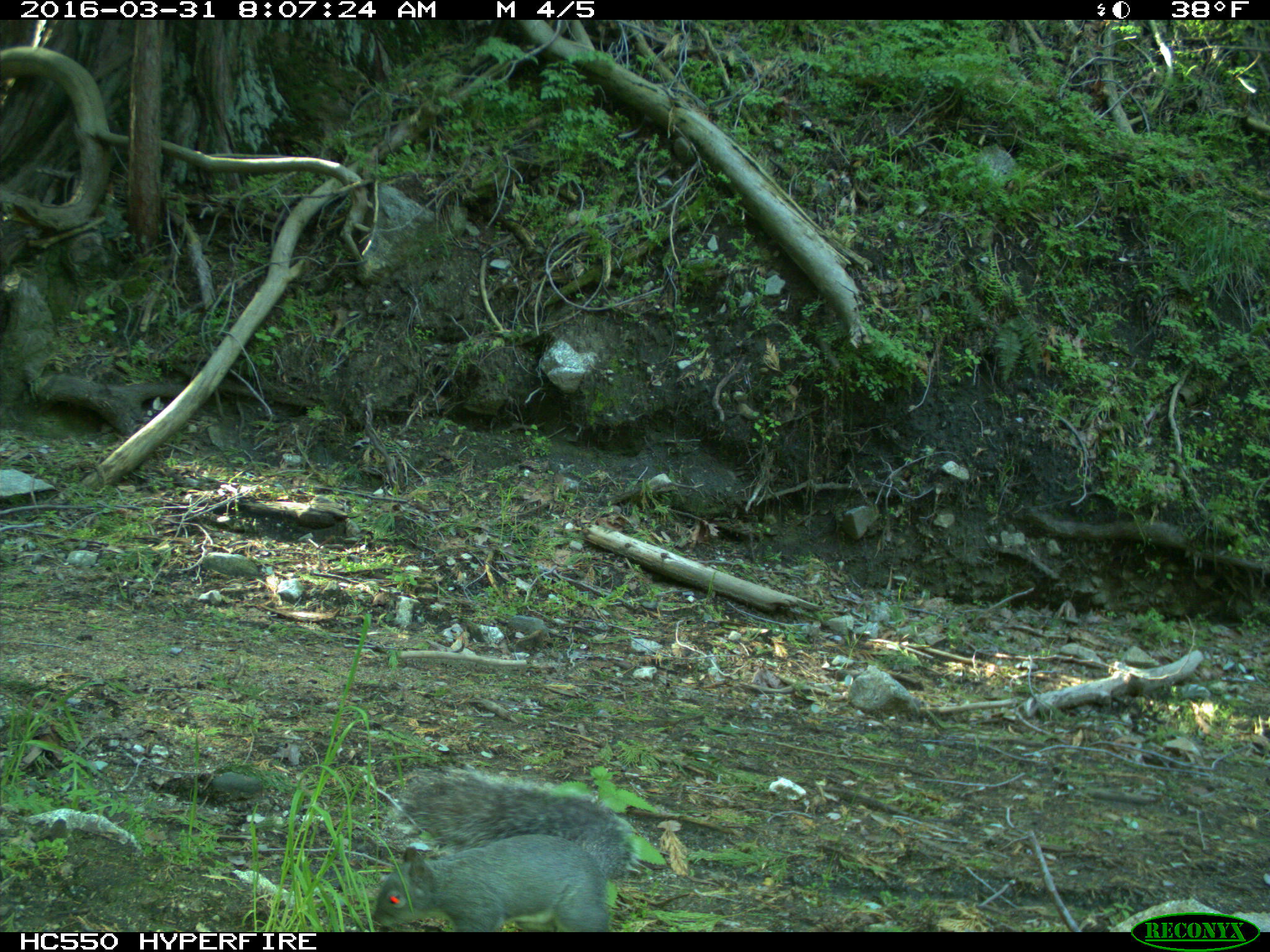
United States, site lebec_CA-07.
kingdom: Animalia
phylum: Chordata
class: Mammalia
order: Rodentia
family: Sciuridae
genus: Sciurus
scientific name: Sciurus carolinensis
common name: eastern gray squirrel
Sciurus carolinensis (eastern gray squirrel).